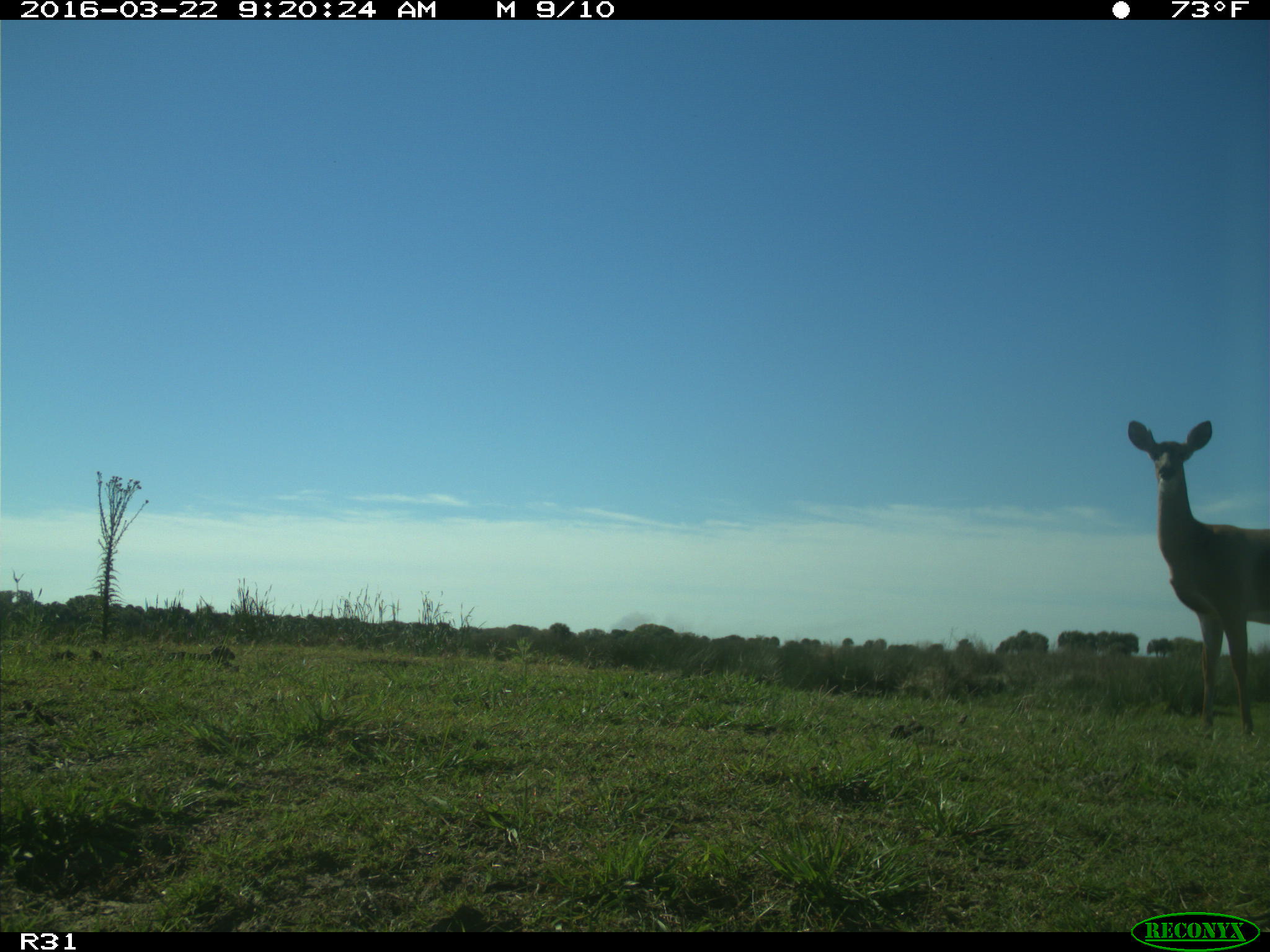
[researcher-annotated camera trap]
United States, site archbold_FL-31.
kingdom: Animalia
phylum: Chordata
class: Mammalia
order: Artiodactyla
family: Cervidae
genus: Odocoileus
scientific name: Odocoileus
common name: deer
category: unidentified deer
Unidentified deer (deer) (Odocoileus).